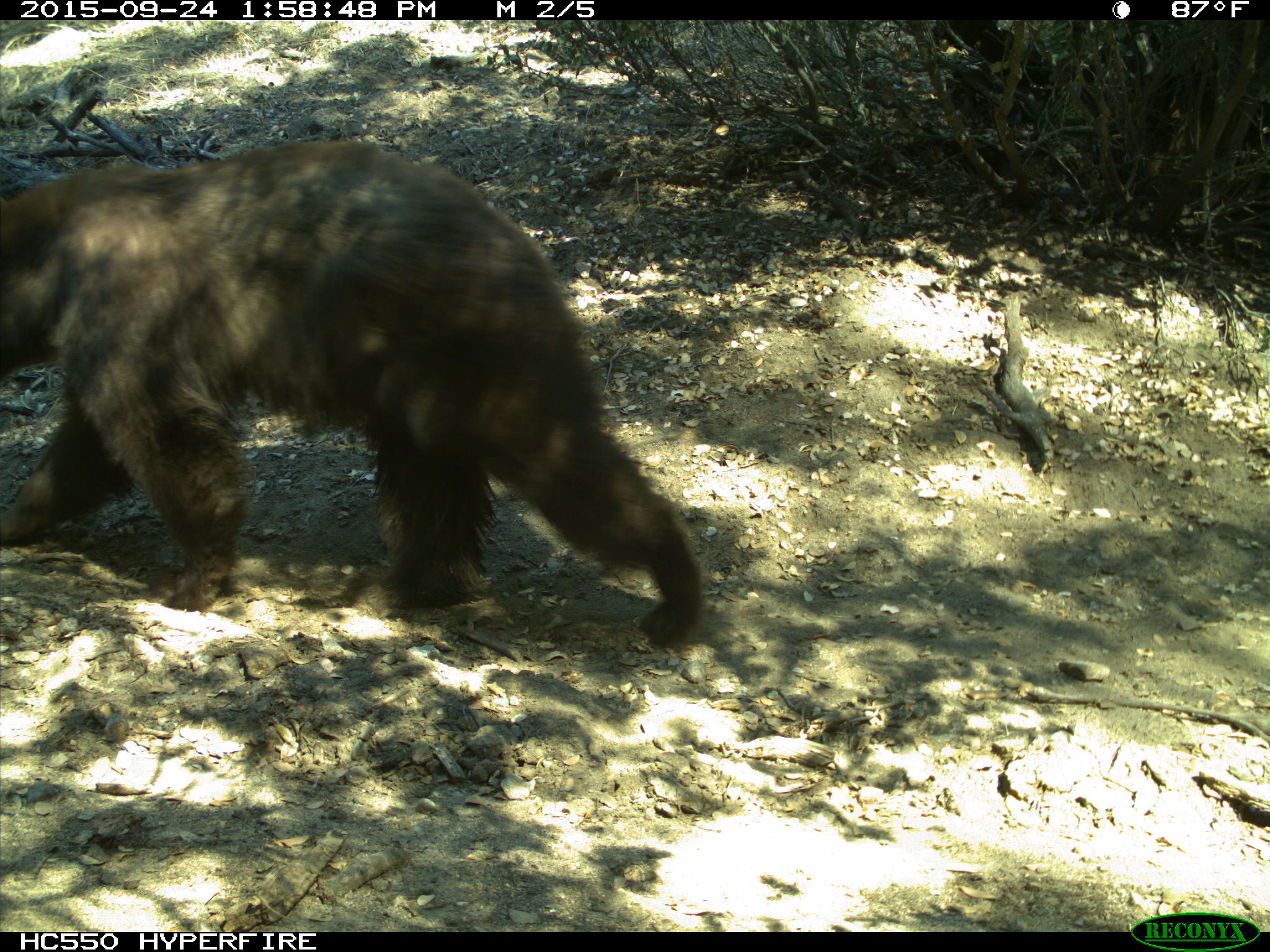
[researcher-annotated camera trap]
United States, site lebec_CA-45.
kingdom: Animalia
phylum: Chordata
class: Mammalia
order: Carnivora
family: Ursidae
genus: Ursus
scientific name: Ursus americanus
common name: american black bear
Ursus americanus (american black bear).